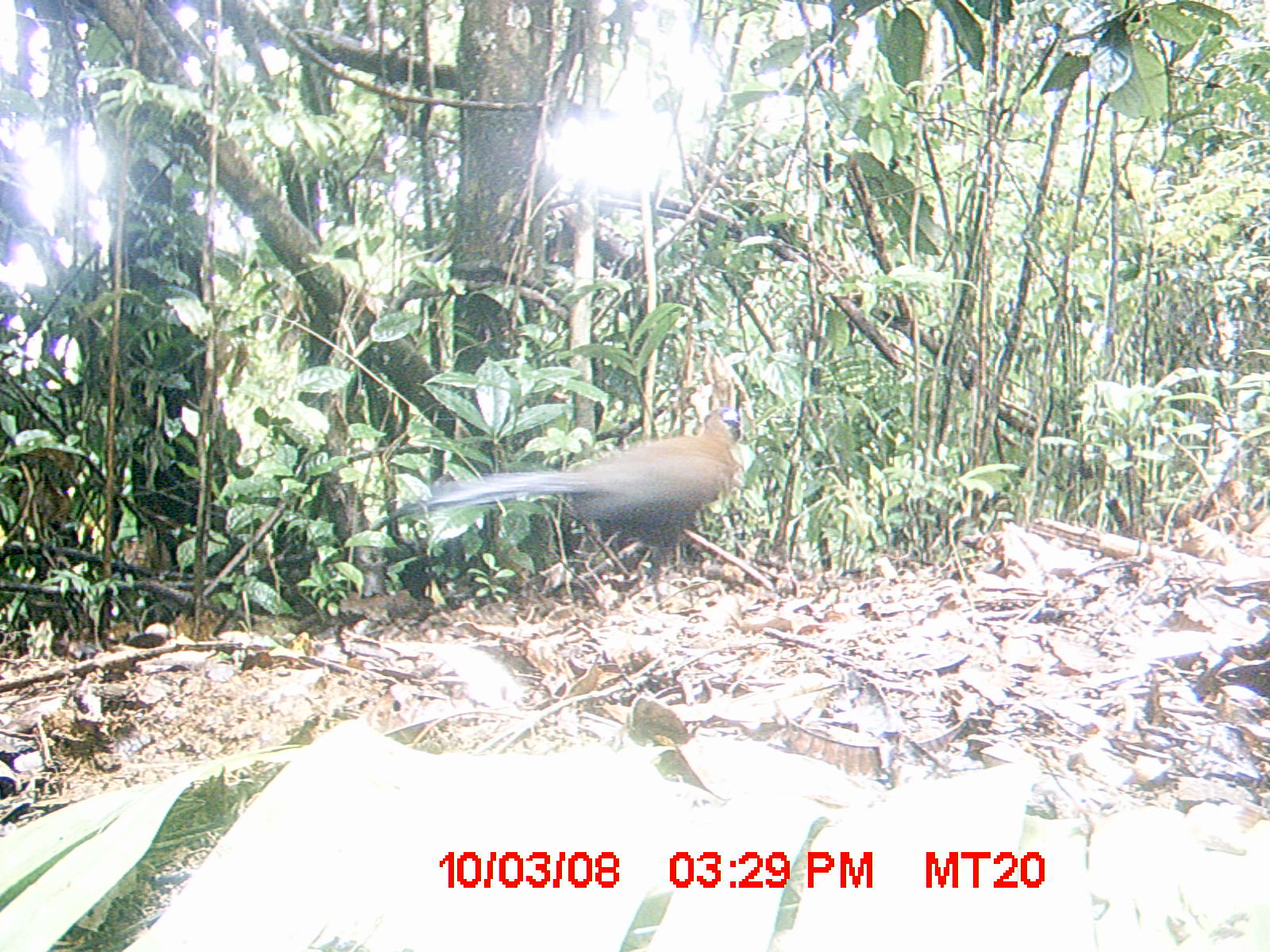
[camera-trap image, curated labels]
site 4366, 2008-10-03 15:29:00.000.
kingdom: Animalia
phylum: Chordata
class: Aves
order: Pelecaniformes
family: Threskiornithidae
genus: Lophotibis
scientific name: Lophotibis cristata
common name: madagascan ibis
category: lophotibis cristataa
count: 1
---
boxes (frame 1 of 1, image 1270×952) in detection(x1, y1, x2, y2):
lophotibis cristataa: detection(399, 406, 743, 610)